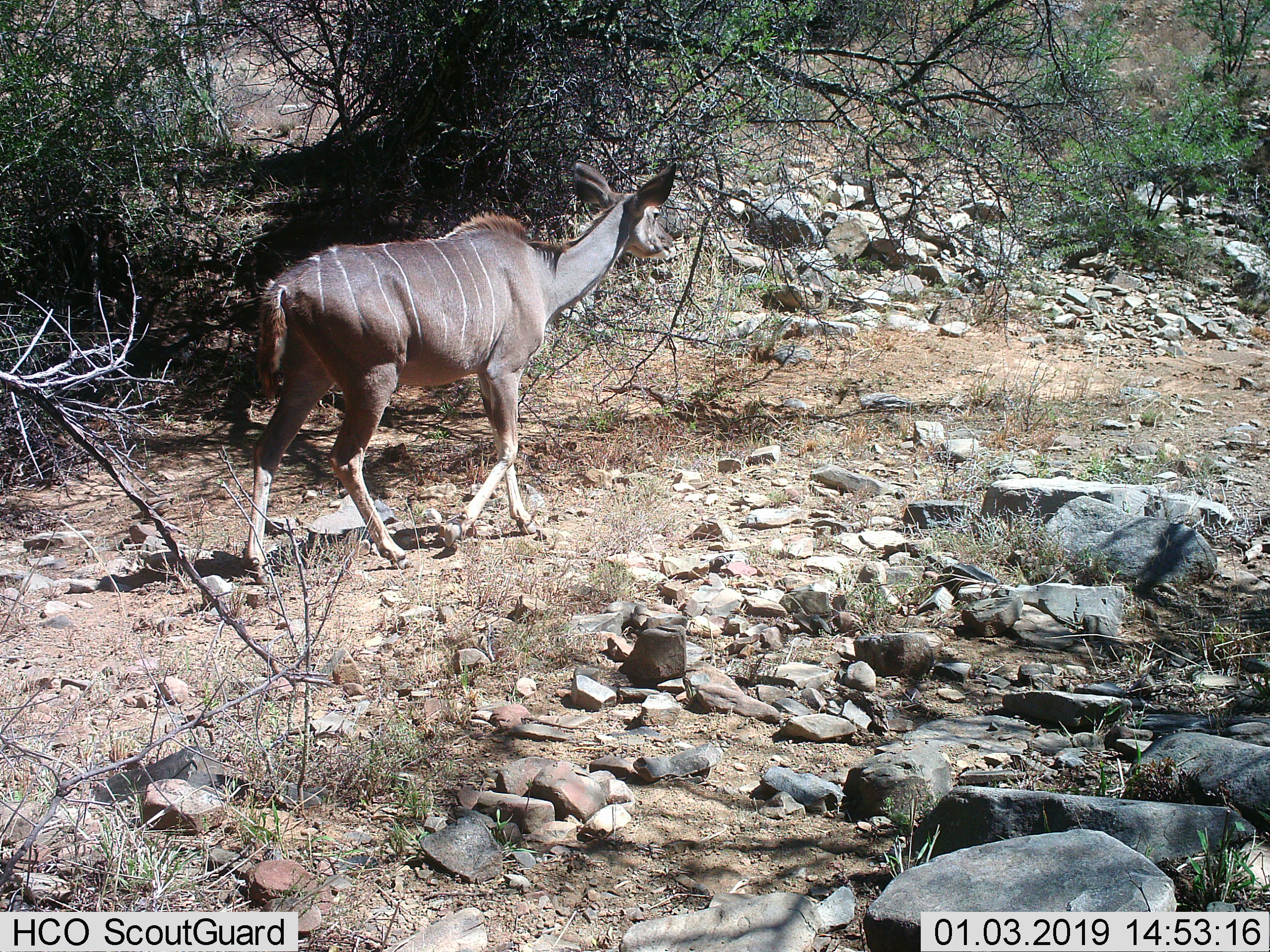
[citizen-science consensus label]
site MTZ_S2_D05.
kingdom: Animalia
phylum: Chordata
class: Mammalia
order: Artiodactyla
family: Bovidae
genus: Tragelaphus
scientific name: Tragelaphus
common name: kudu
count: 1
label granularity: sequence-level